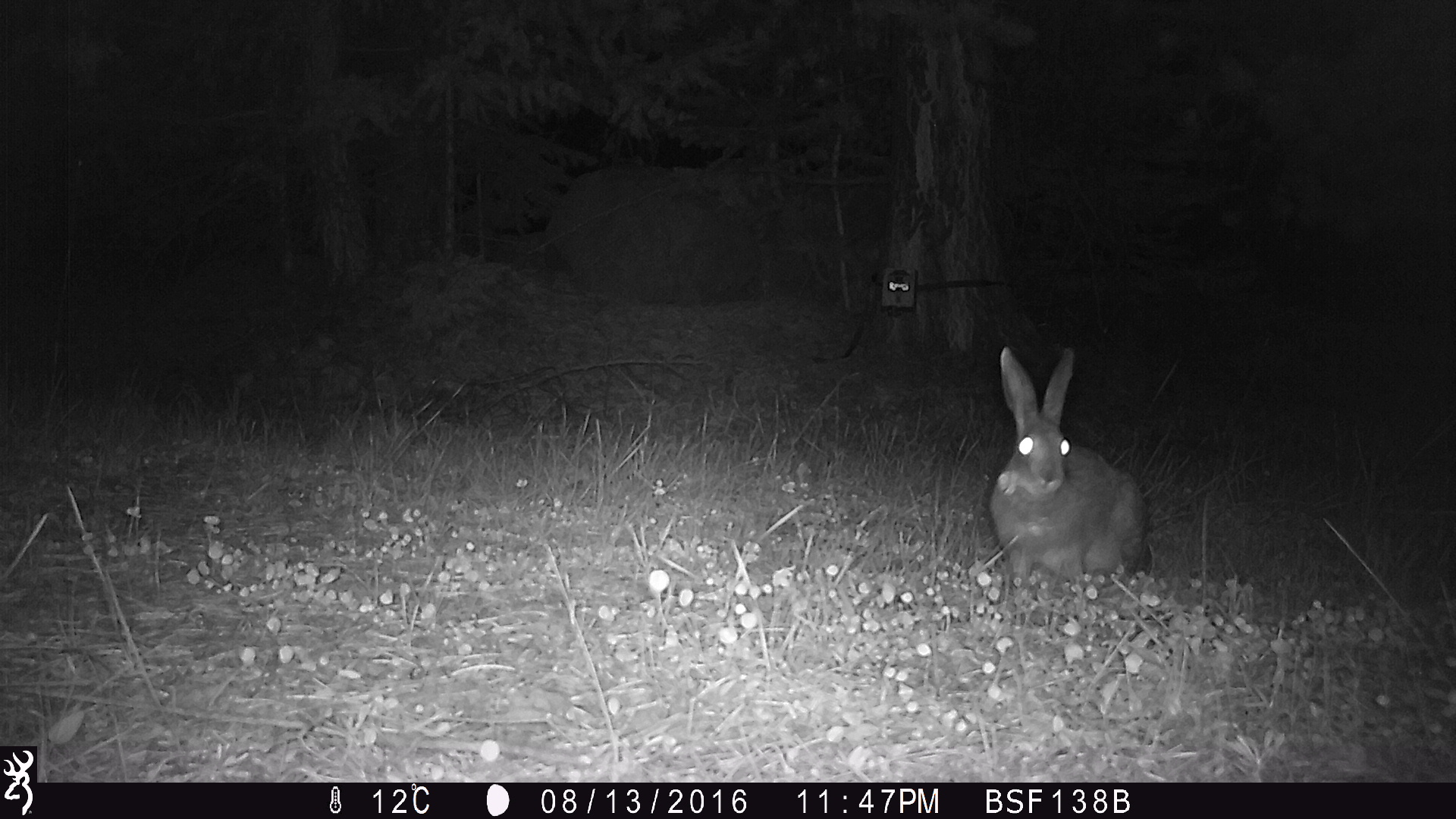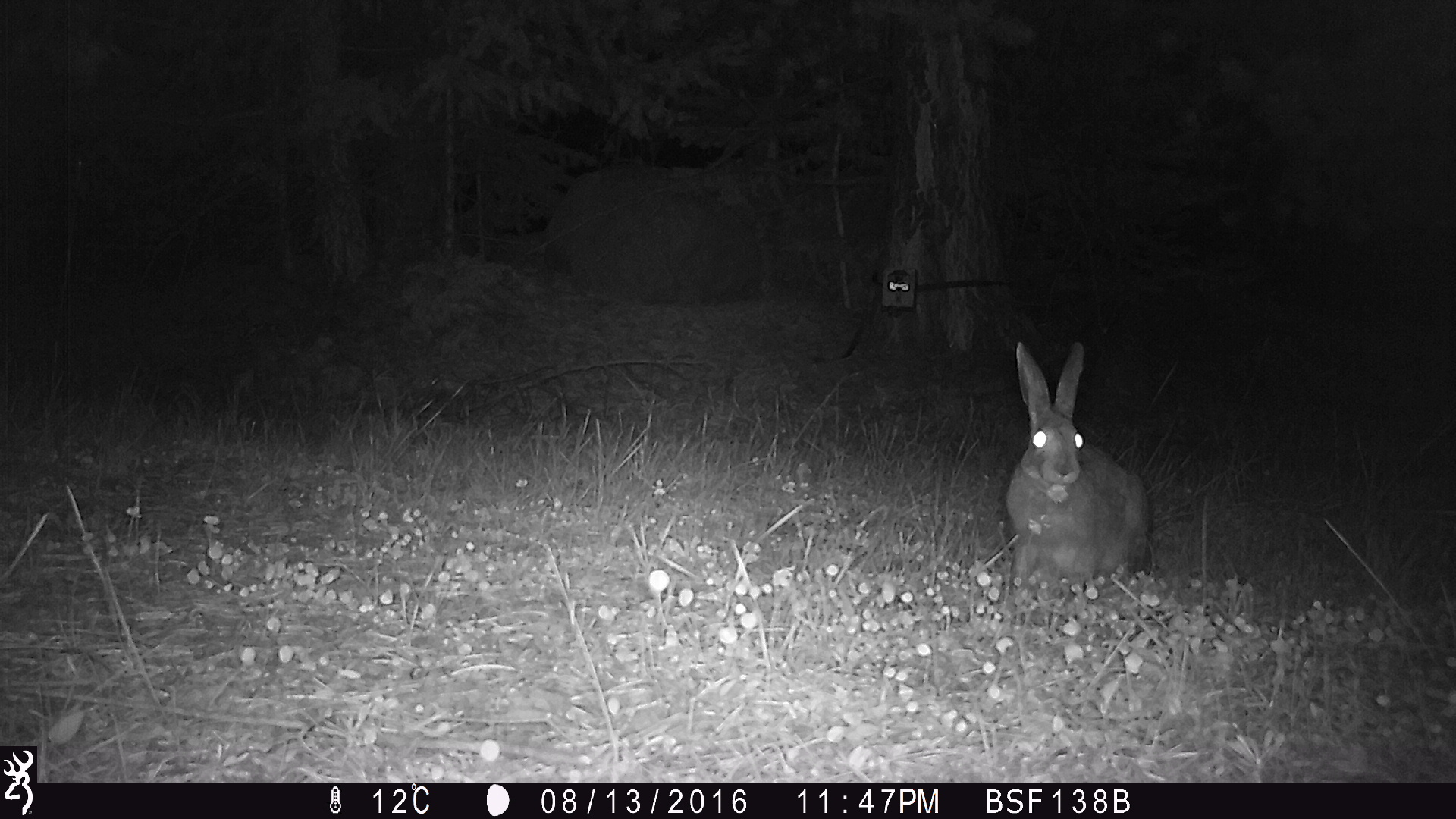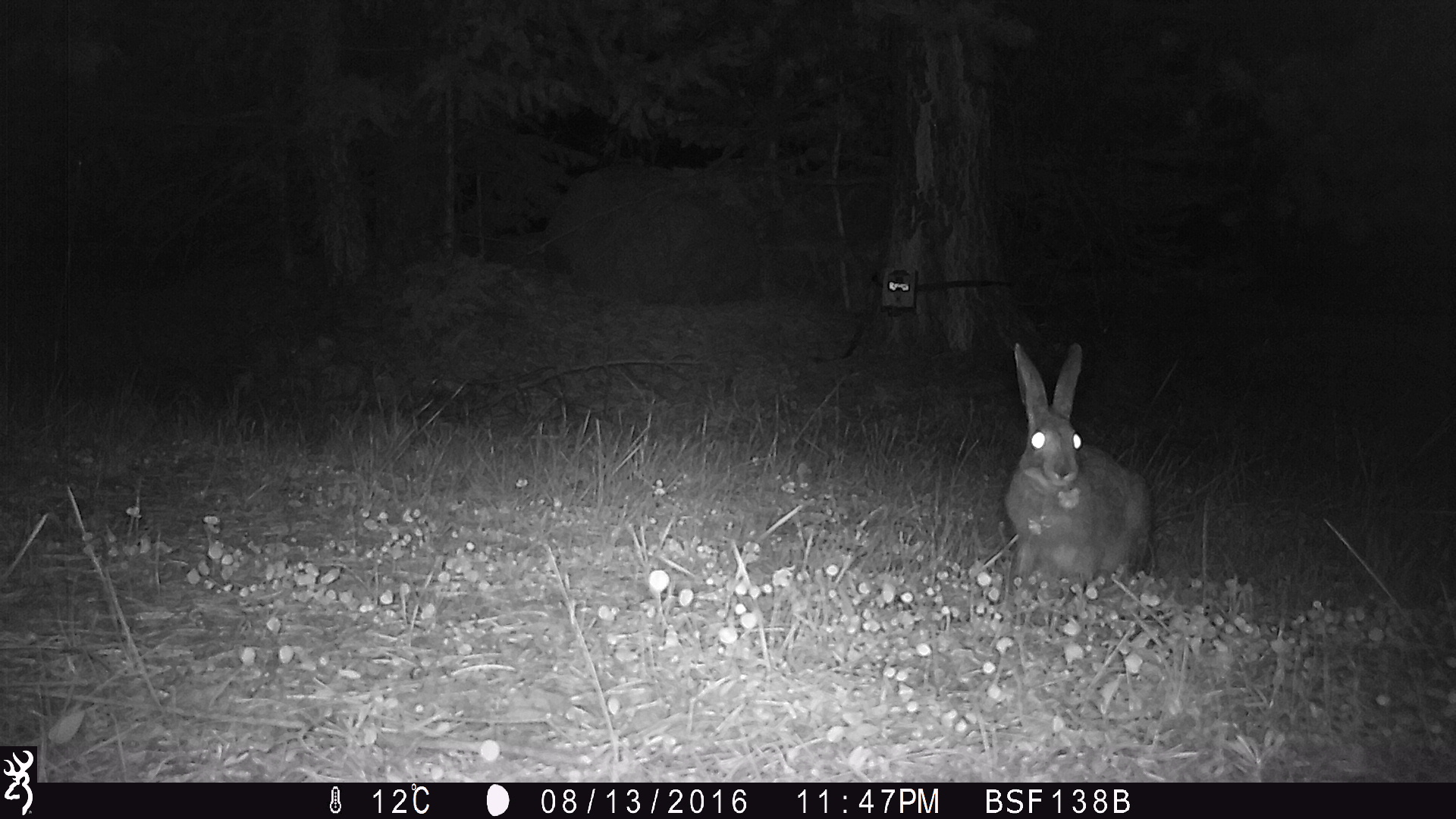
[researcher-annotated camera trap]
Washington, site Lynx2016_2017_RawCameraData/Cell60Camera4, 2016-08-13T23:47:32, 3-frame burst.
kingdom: Animalia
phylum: Chordata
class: Mammalia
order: Lagomorpha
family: Leporidae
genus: Lepus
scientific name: Lepus americanus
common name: snowshoe hare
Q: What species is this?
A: Lepus americanus (snowshoe hare).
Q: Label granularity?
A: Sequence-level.